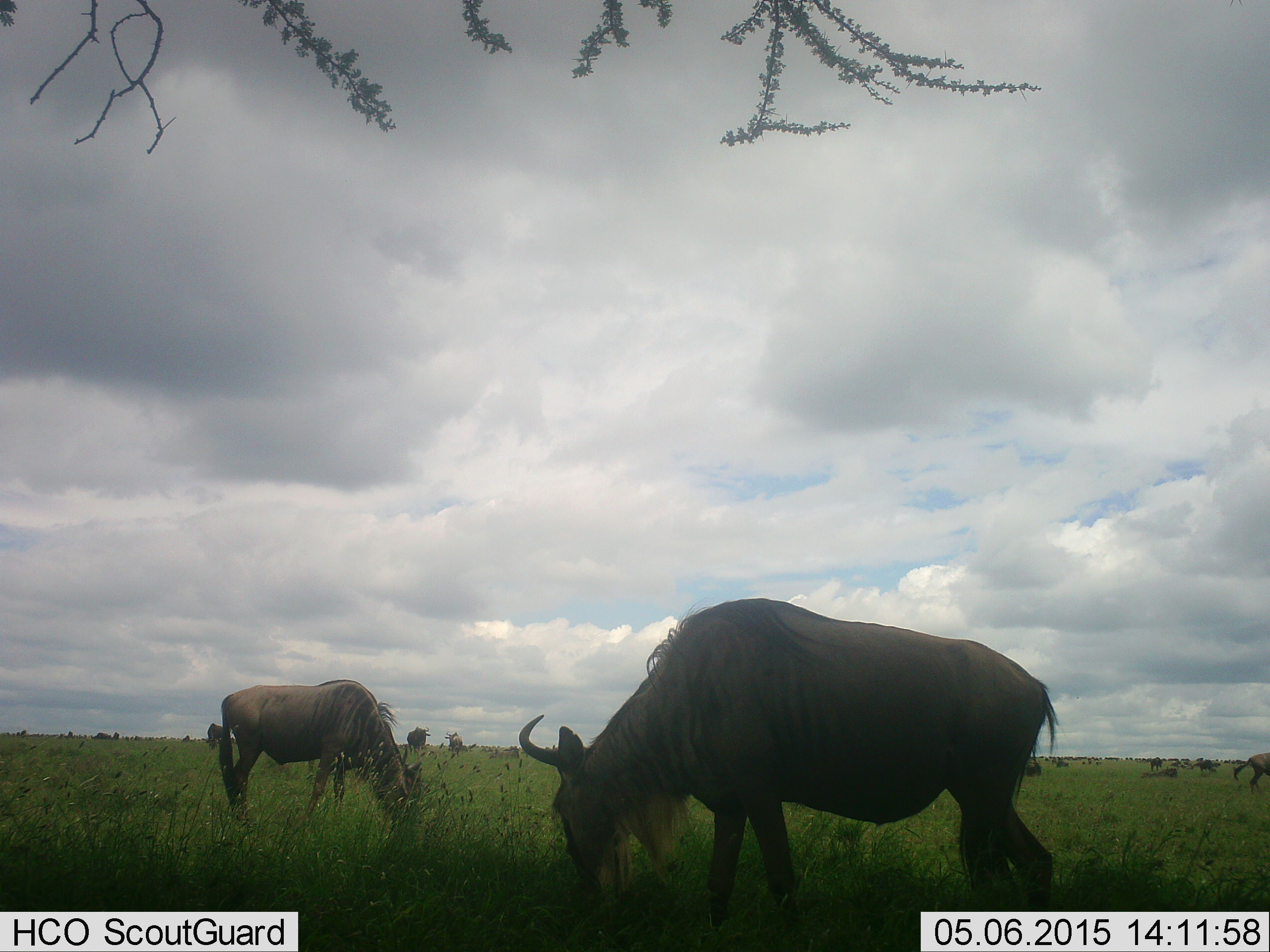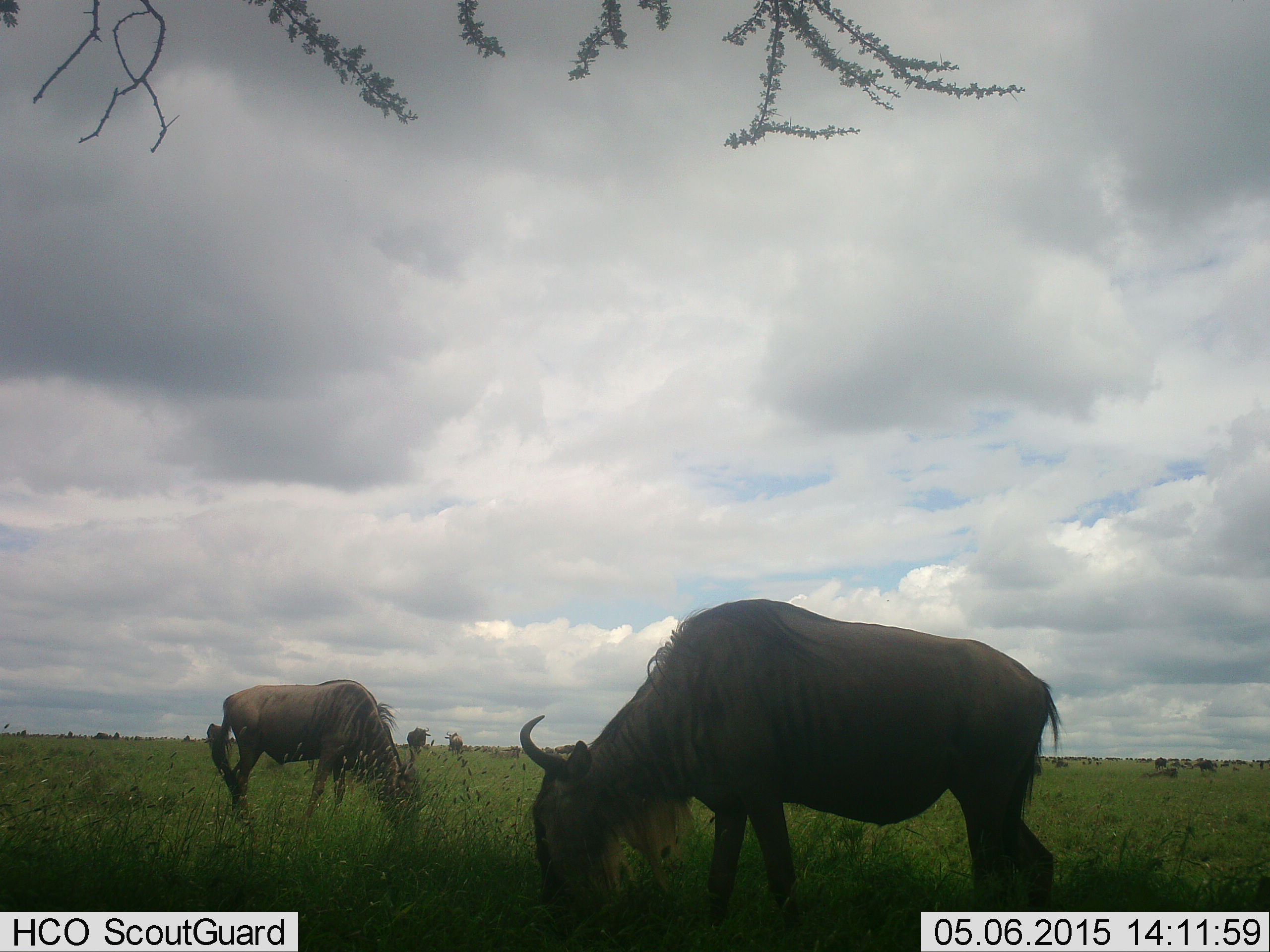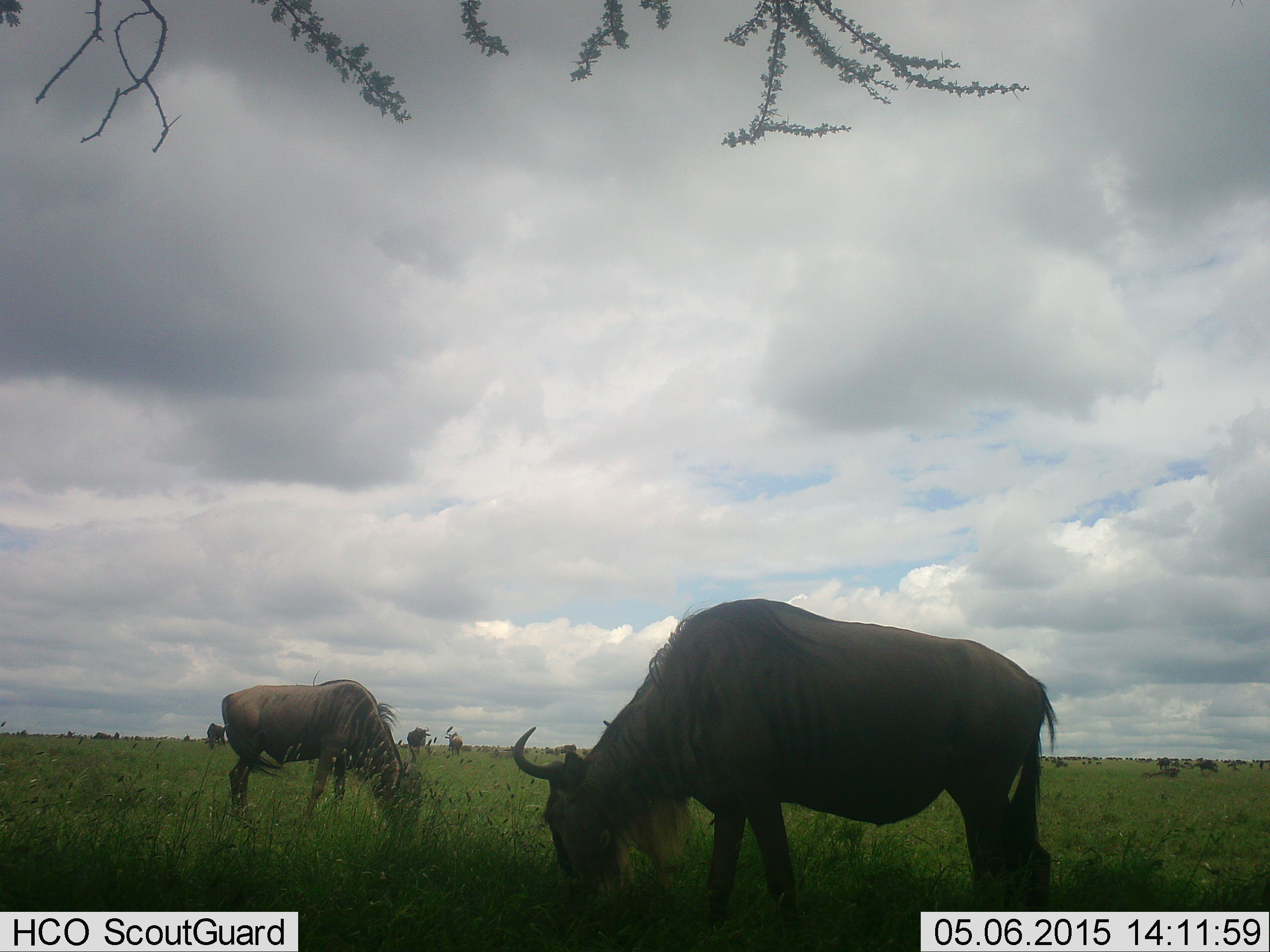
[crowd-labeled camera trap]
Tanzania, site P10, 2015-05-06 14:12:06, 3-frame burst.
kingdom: Animalia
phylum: Chordata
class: Mammalia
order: Artiodactyla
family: Bovidae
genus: Connochaetes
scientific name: Connochaetes taurinus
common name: blue wildebeest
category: wildebeest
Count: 2.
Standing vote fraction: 60%.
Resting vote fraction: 0%.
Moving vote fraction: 40%.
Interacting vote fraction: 0%.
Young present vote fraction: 0%.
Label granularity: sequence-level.